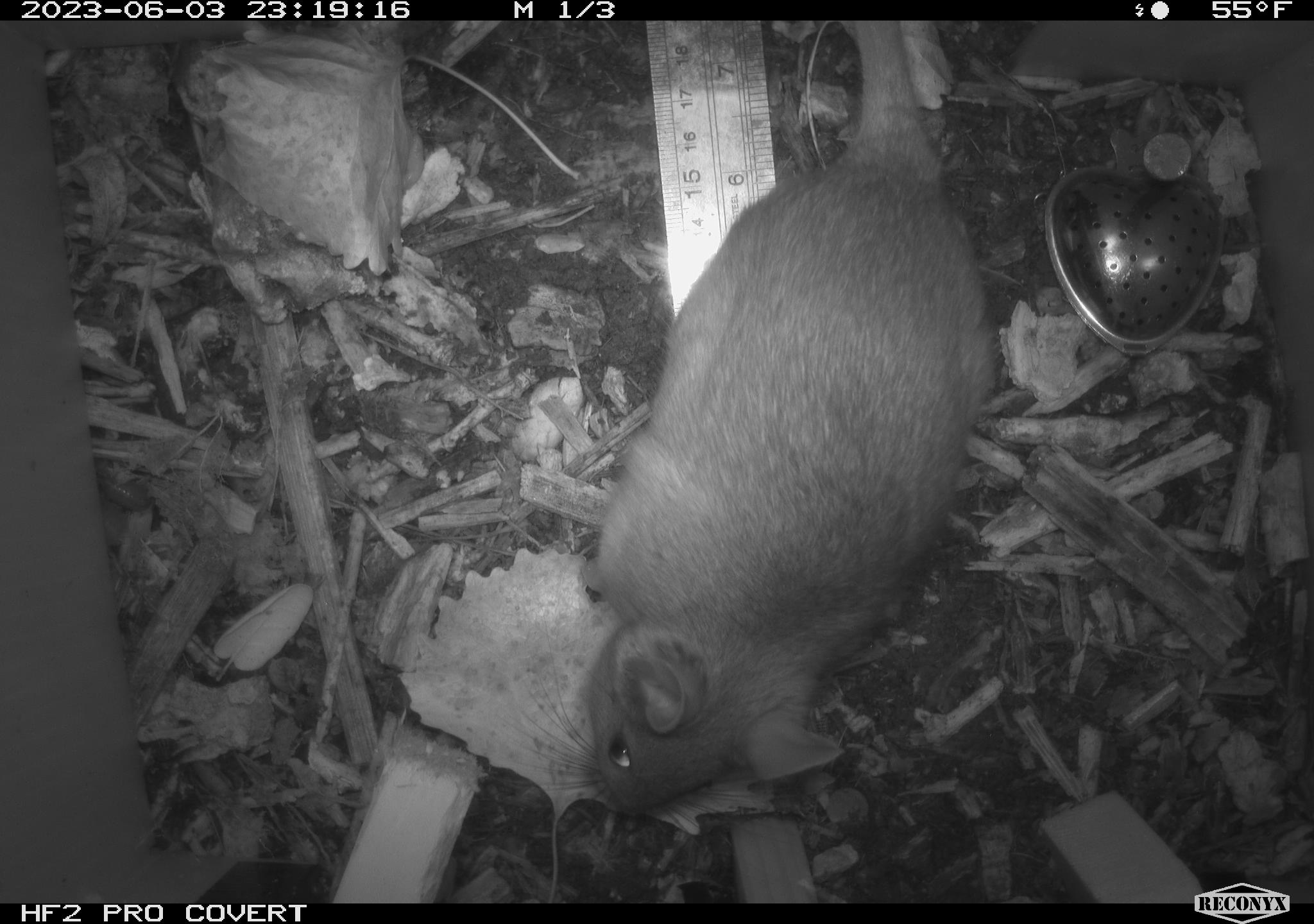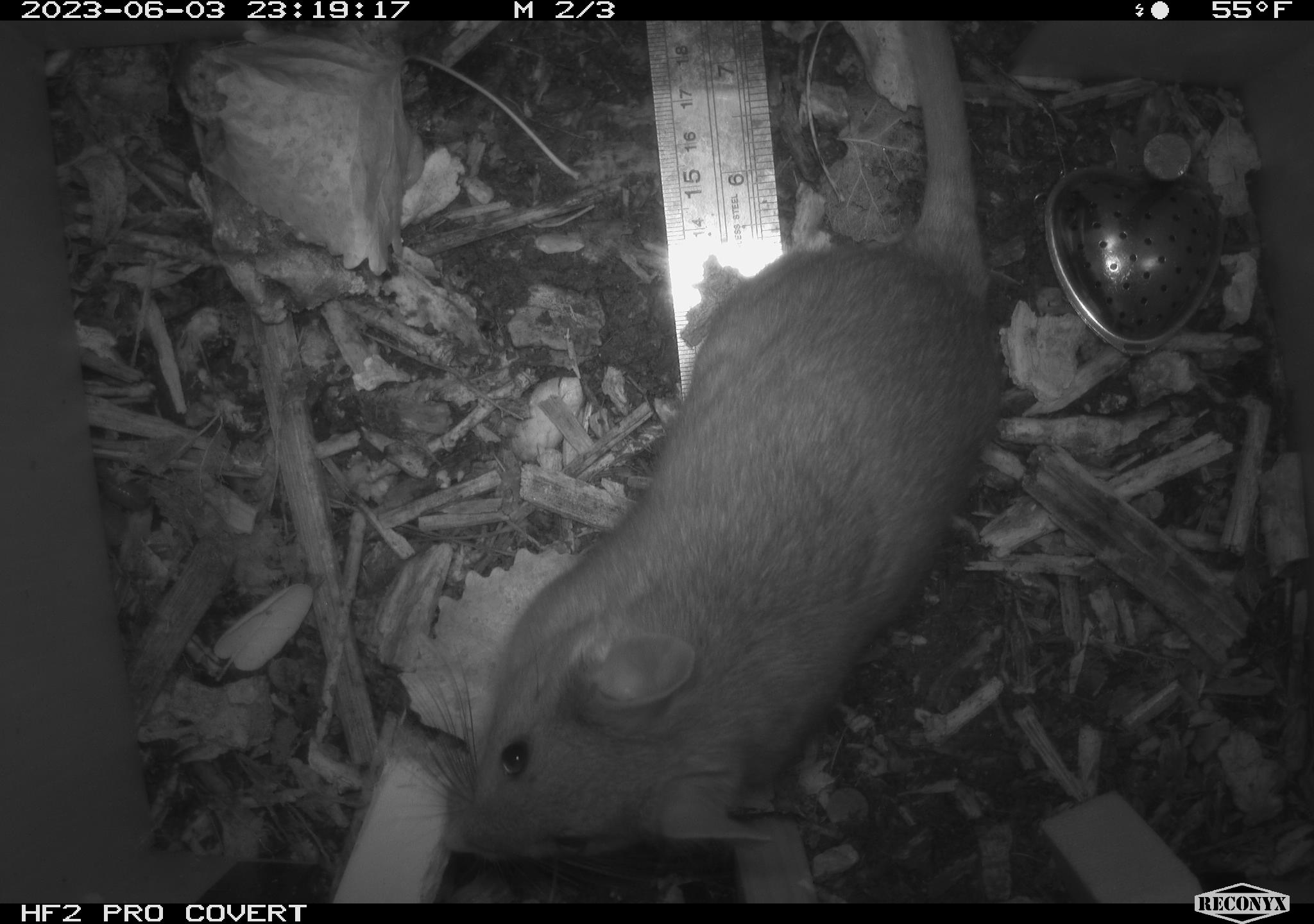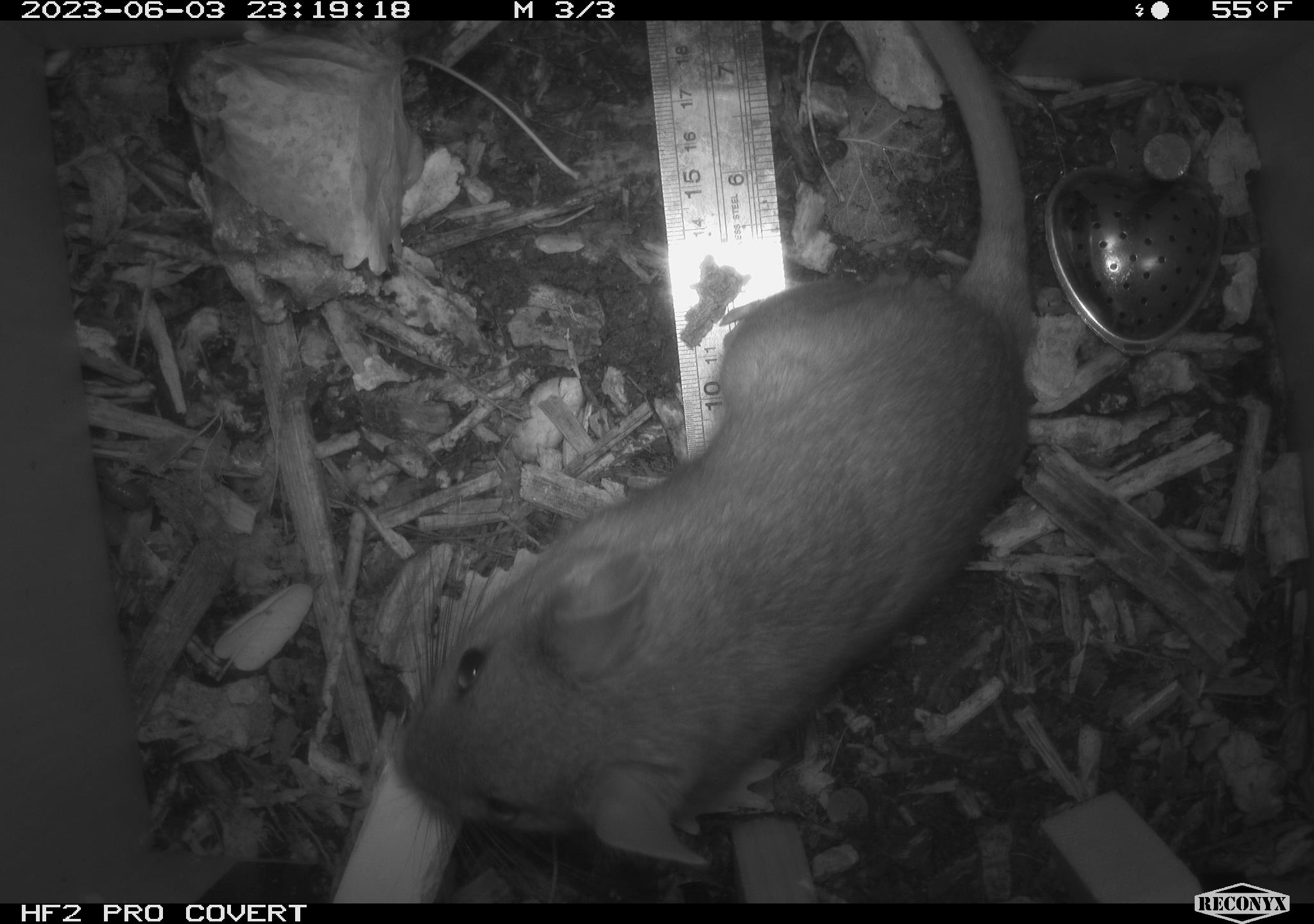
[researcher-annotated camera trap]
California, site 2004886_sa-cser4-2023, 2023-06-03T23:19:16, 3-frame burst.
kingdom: Animalia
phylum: Chordata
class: Mammalia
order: Rodentia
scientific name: Rodentia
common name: woodrat or rat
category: woodrat or rat species